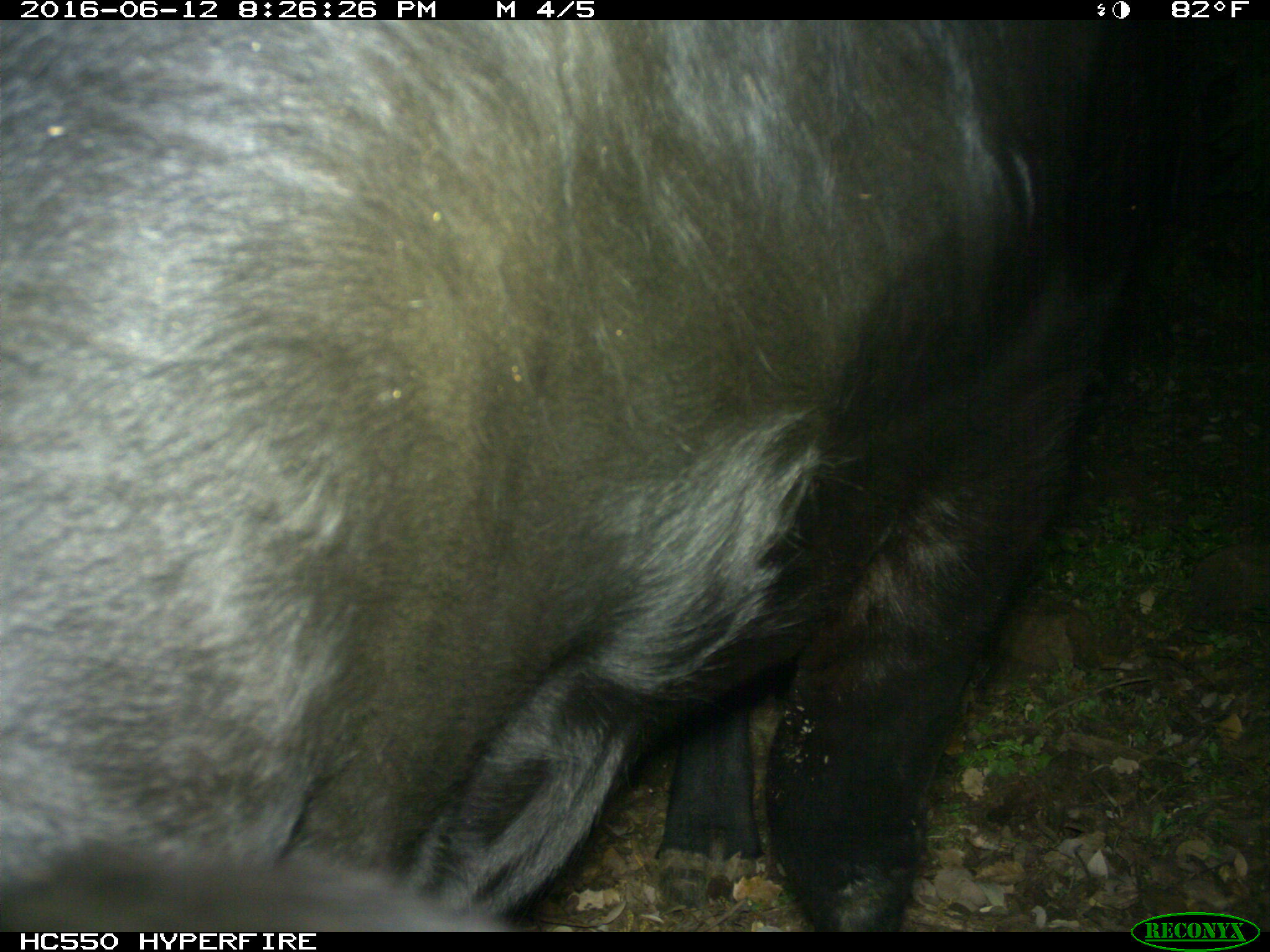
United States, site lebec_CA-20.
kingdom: Animalia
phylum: Chordata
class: Mammalia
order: Artiodactyla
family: Bovidae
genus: Bos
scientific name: Bos taurus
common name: domestic cow